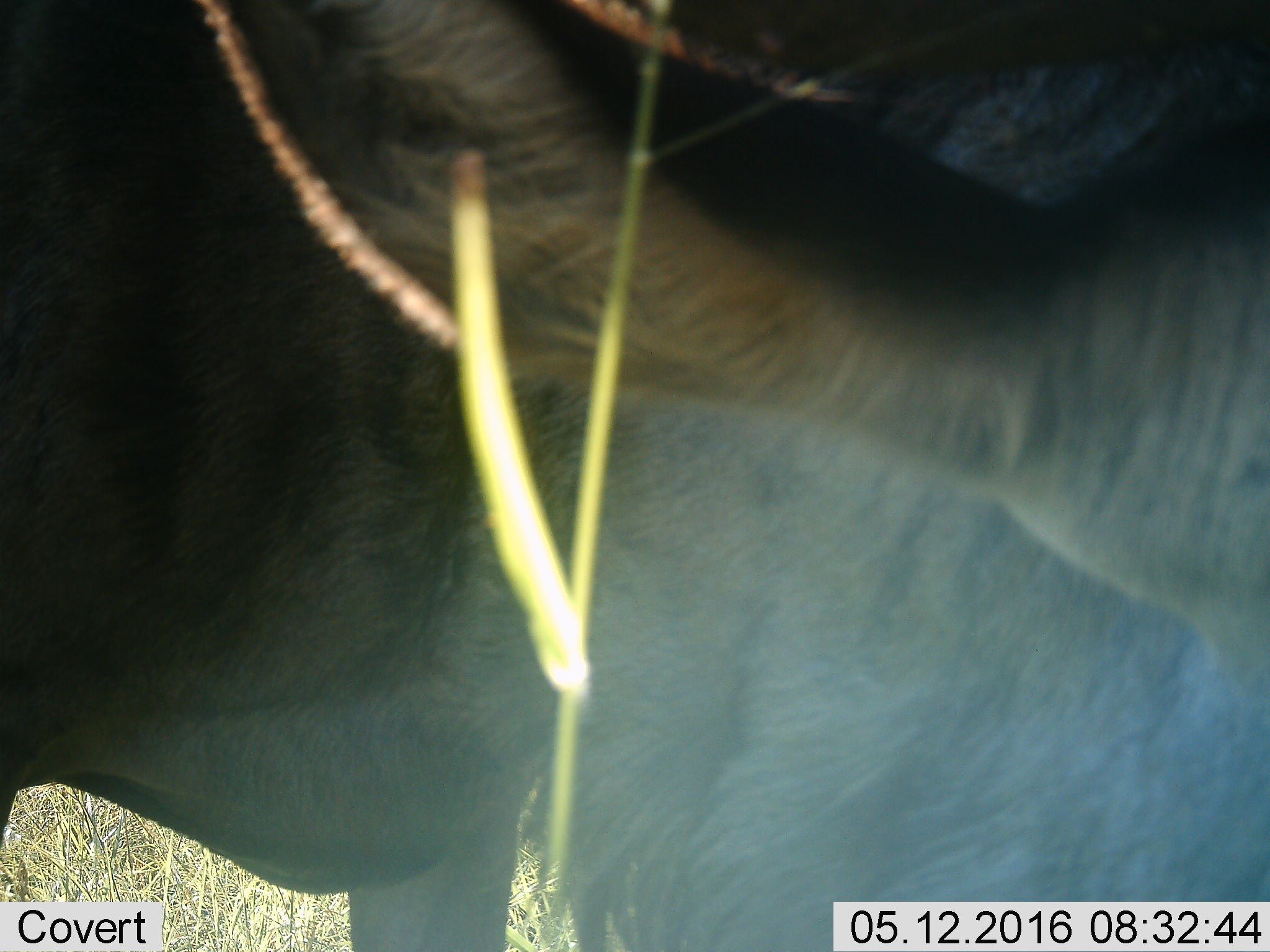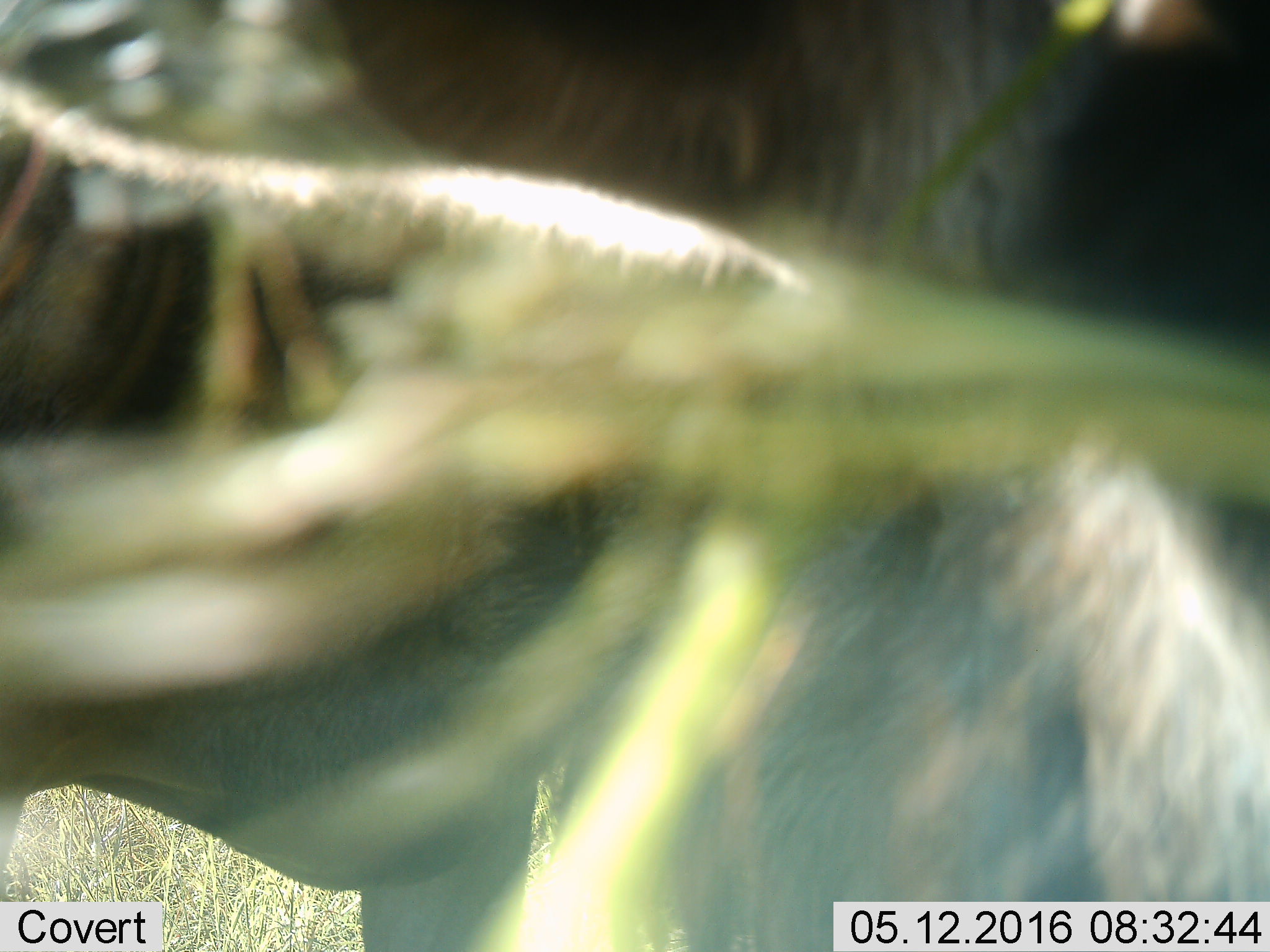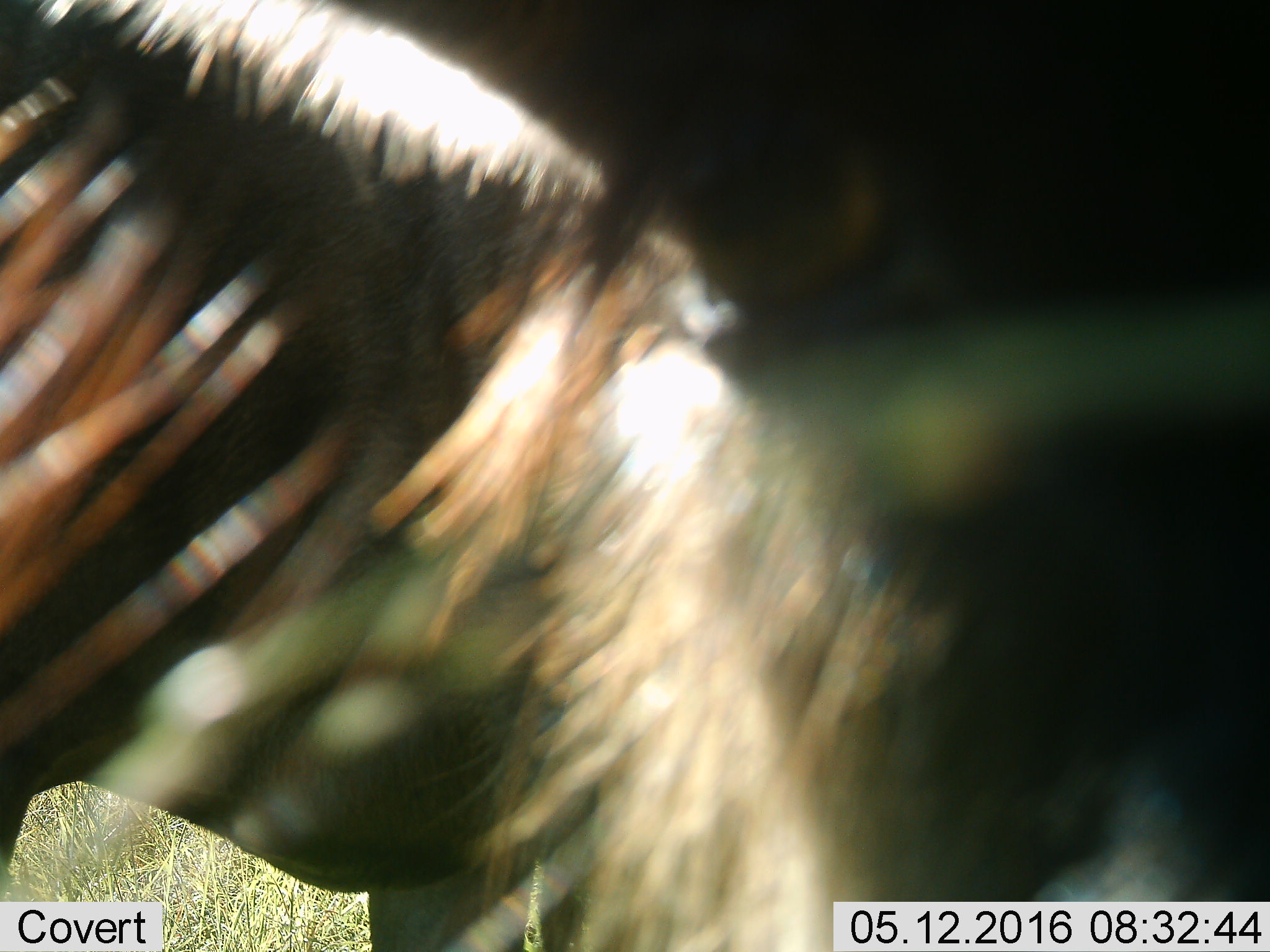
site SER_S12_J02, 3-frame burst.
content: unidentified animal